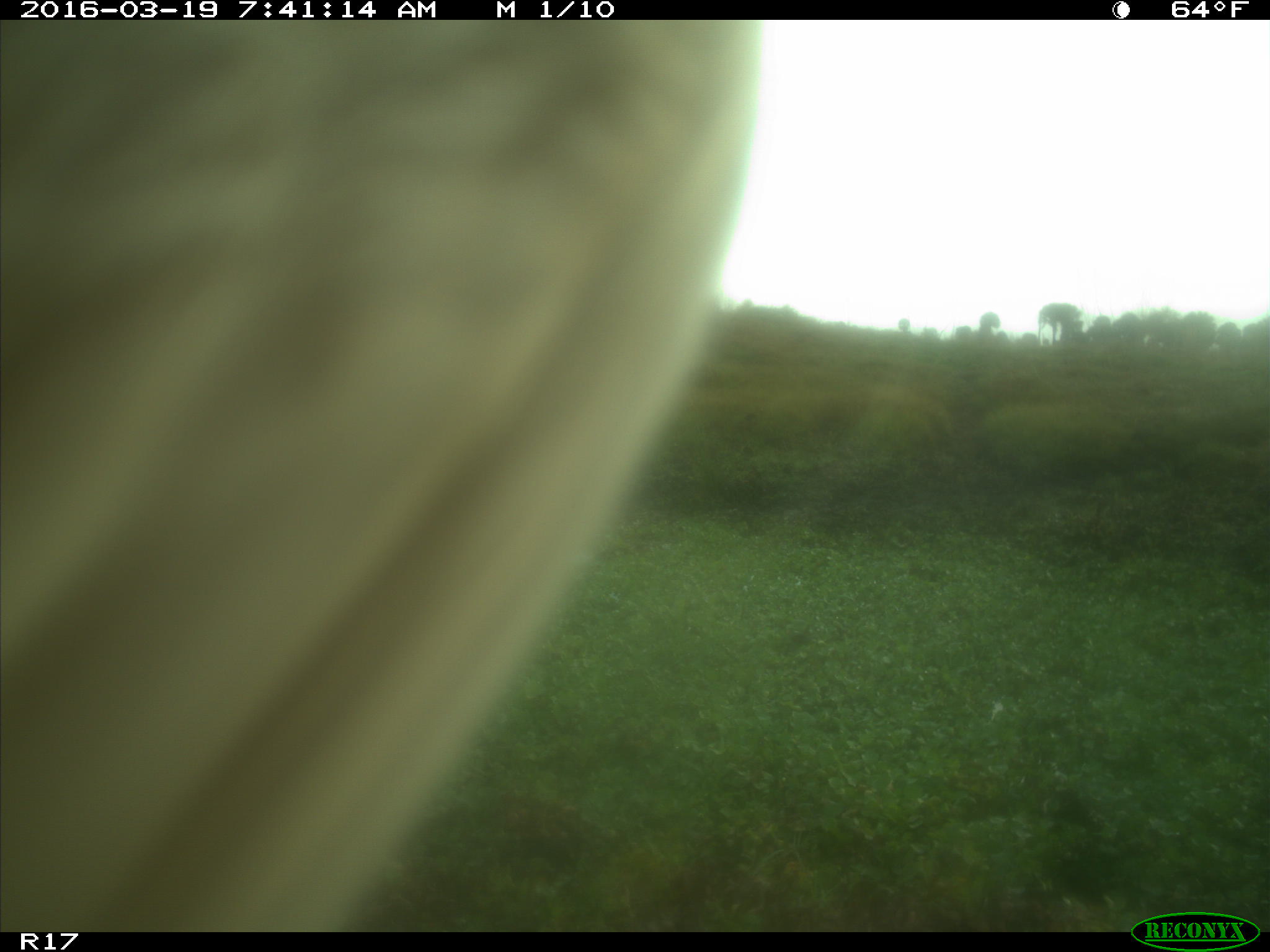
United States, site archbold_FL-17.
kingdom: Animalia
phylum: Chordata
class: Mammalia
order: Artiodactyla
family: Bovidae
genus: Bos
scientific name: Bos taurus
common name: domestic cow